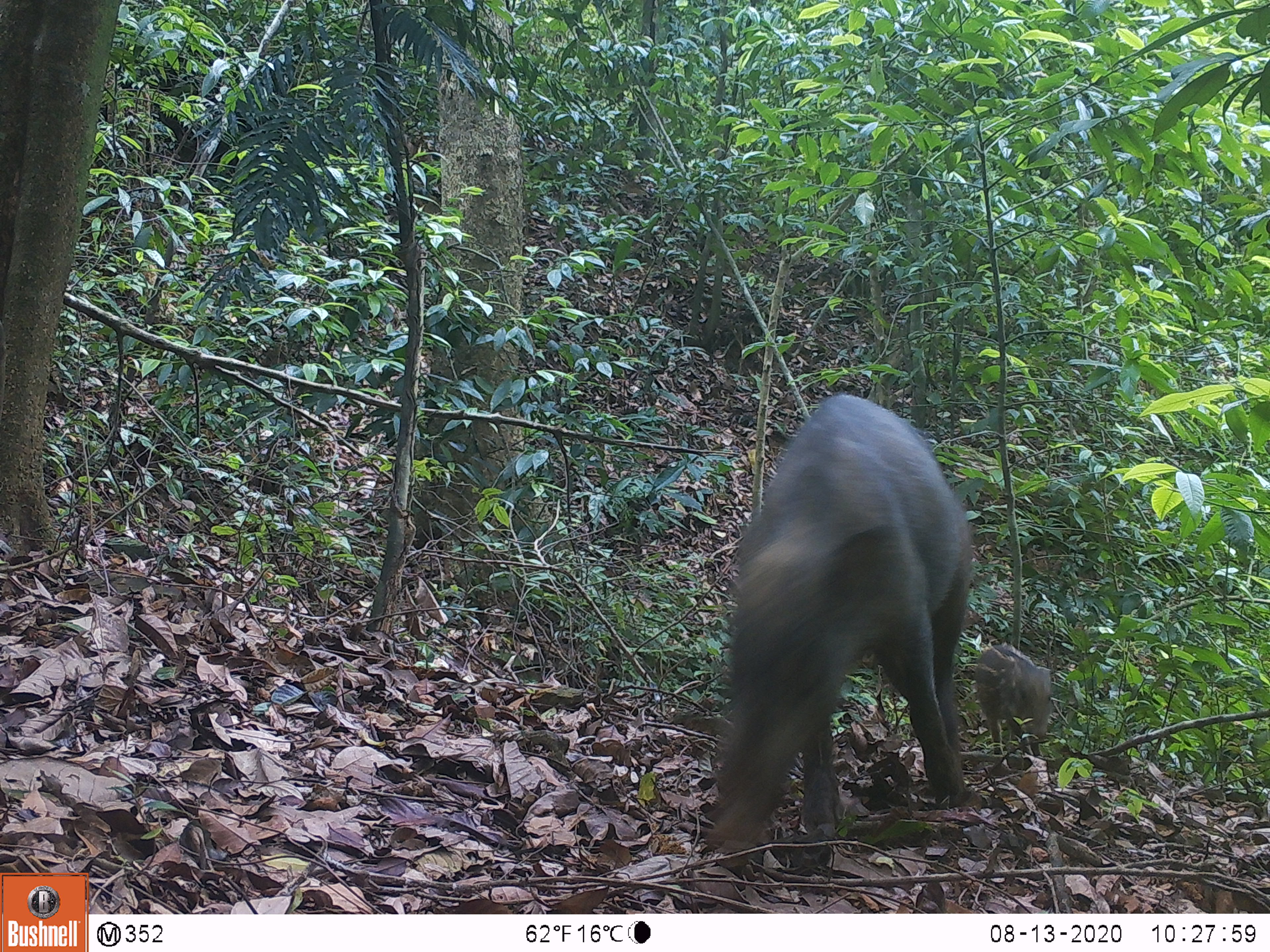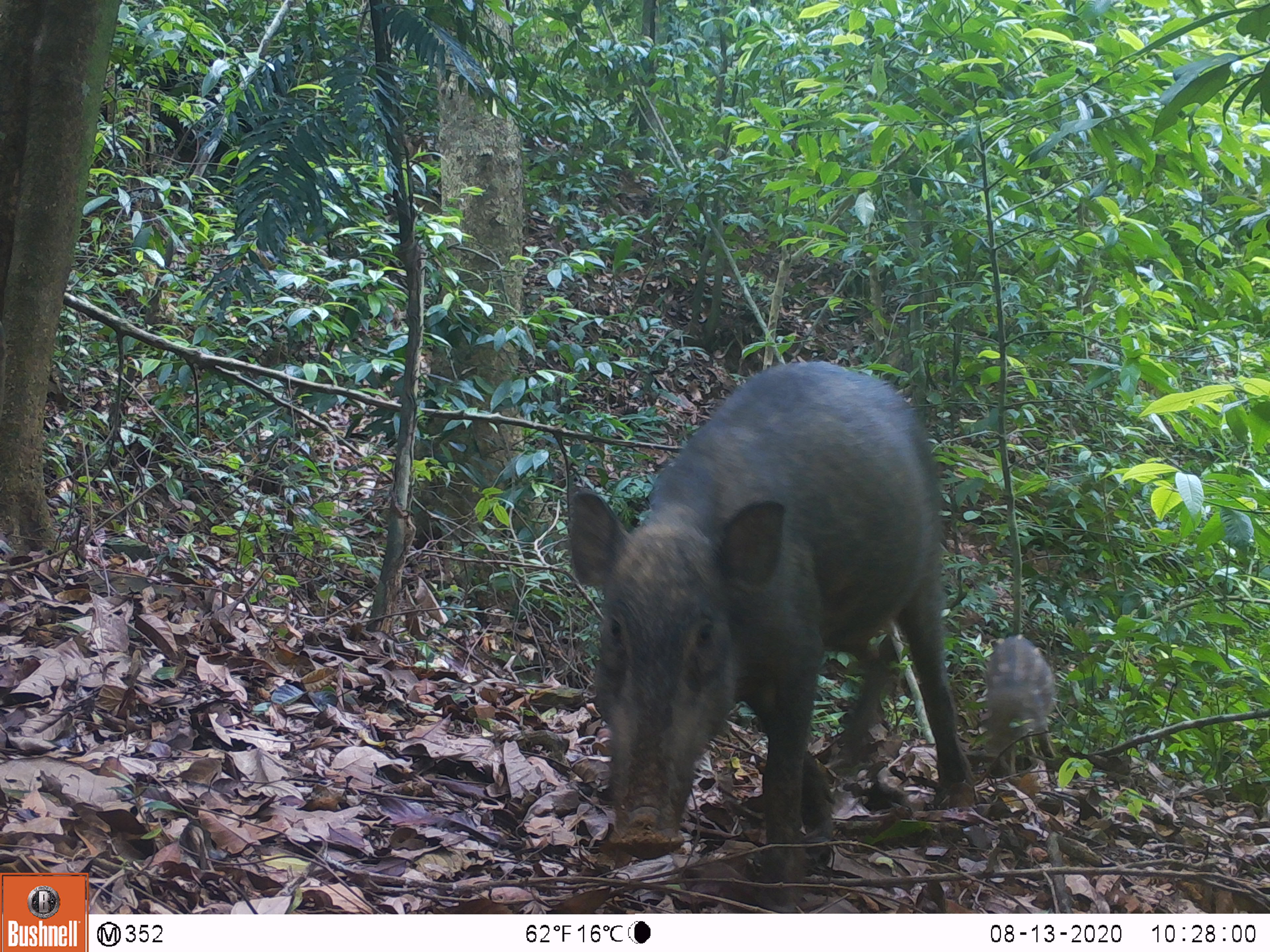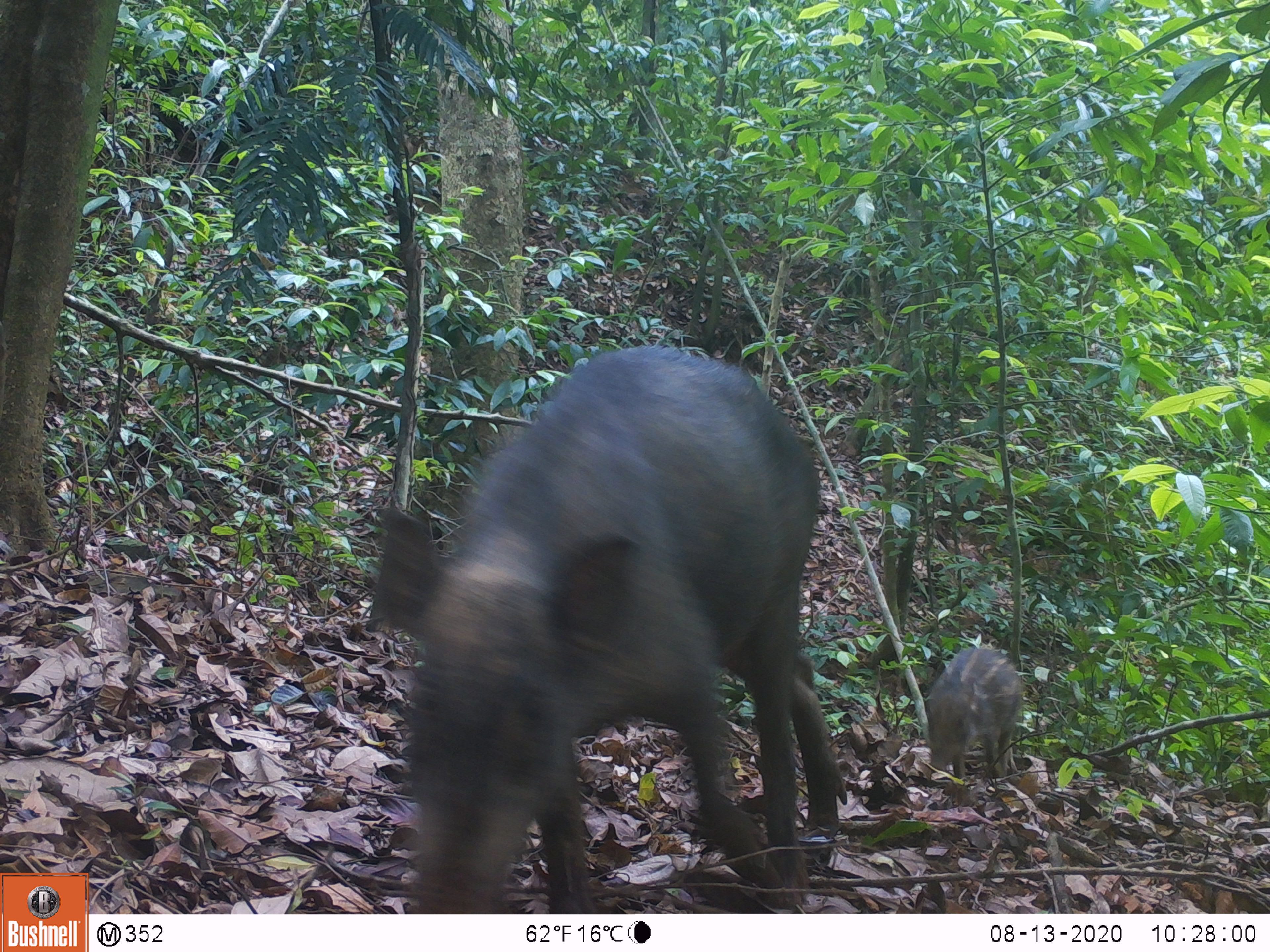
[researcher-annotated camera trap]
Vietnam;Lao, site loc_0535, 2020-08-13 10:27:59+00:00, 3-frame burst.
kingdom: Animalia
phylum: Chordata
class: Mammalia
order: Artiodactyla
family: Suidae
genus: Sus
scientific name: Sus scrofa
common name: eurasian wild pig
Eurasian wild pig (Sus scrofa). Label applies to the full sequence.